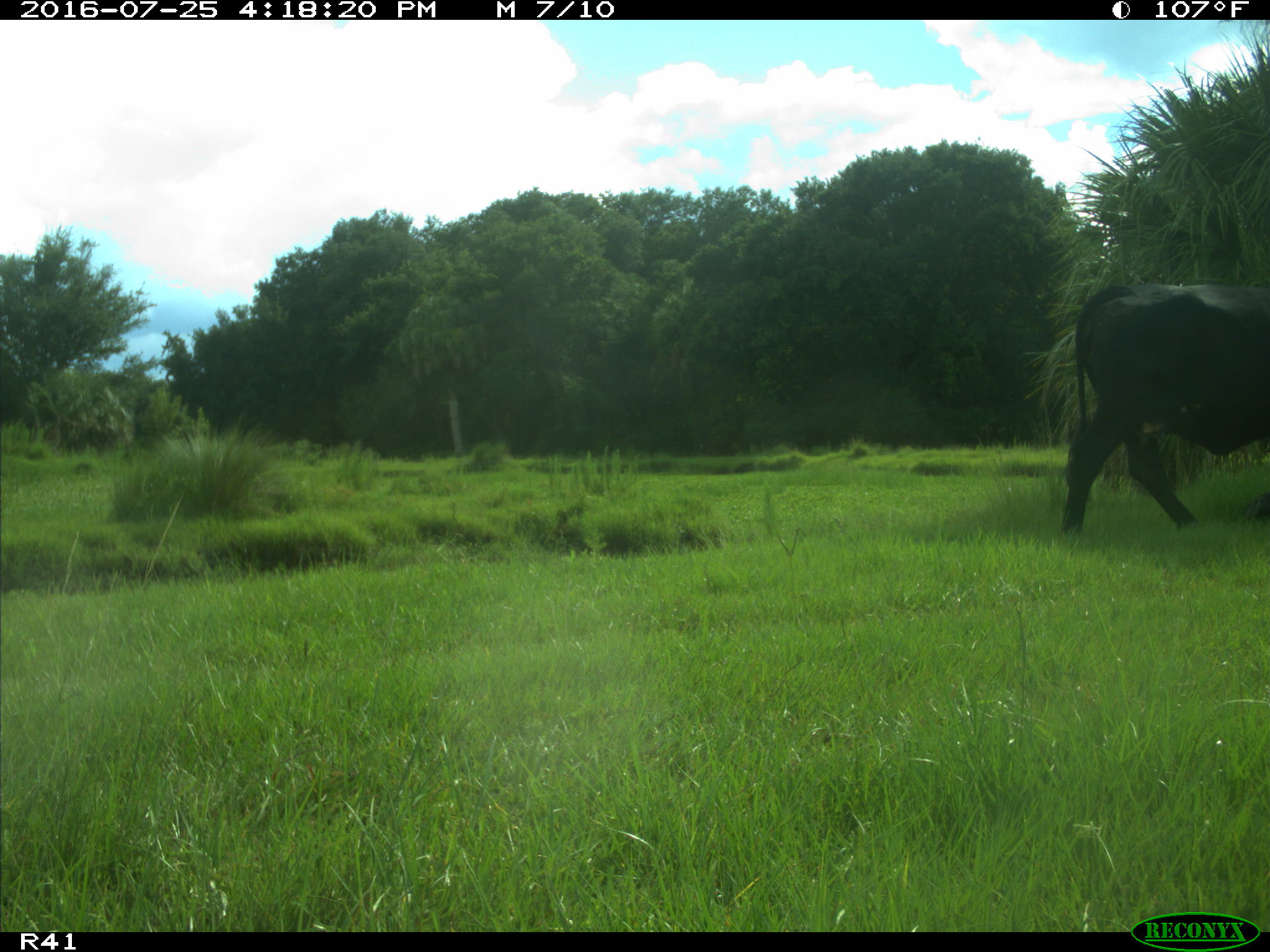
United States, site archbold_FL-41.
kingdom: Animalia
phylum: Chordata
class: Mammalia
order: Artiodactyla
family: Bovidae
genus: Bos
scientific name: Bos taurus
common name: domestic cow